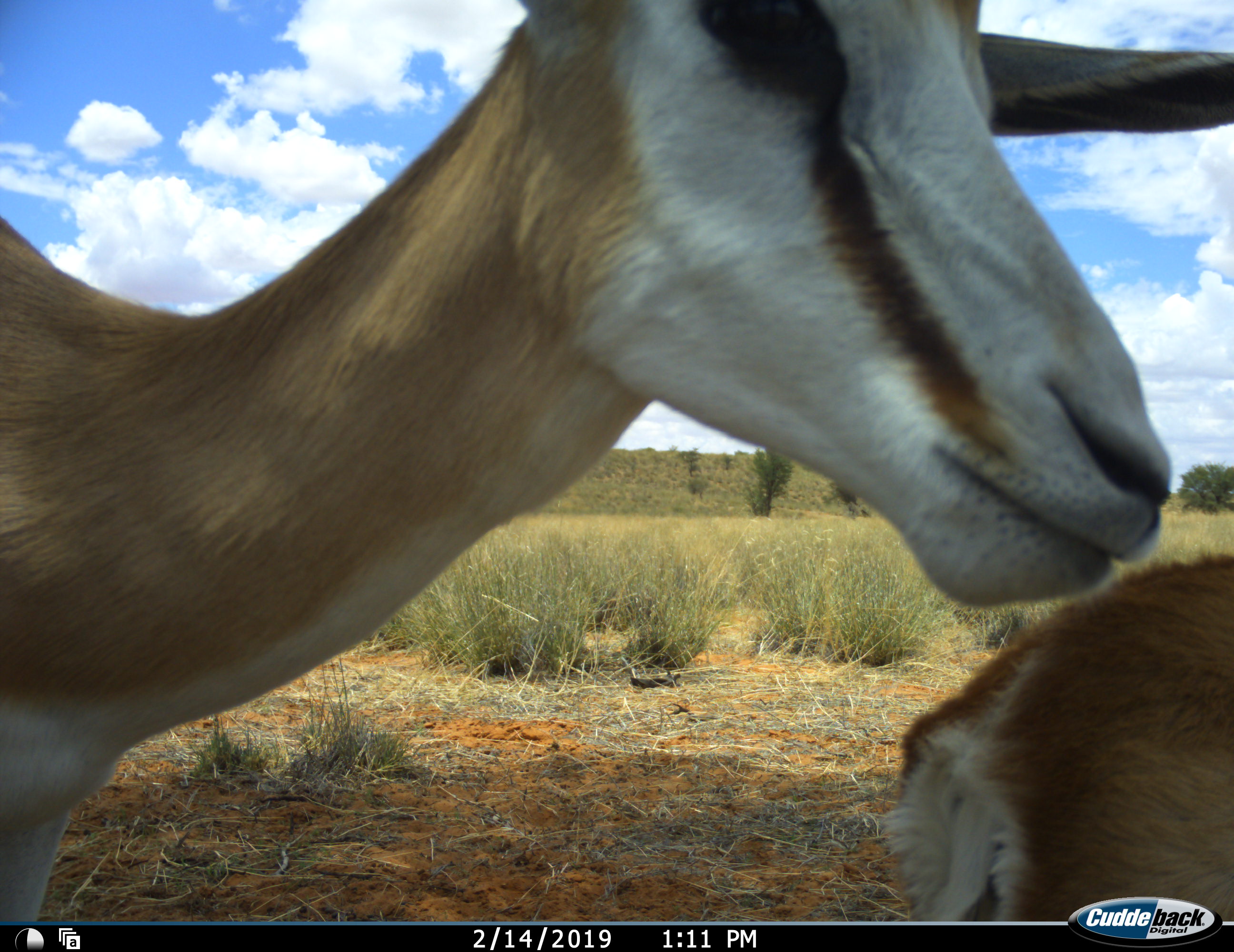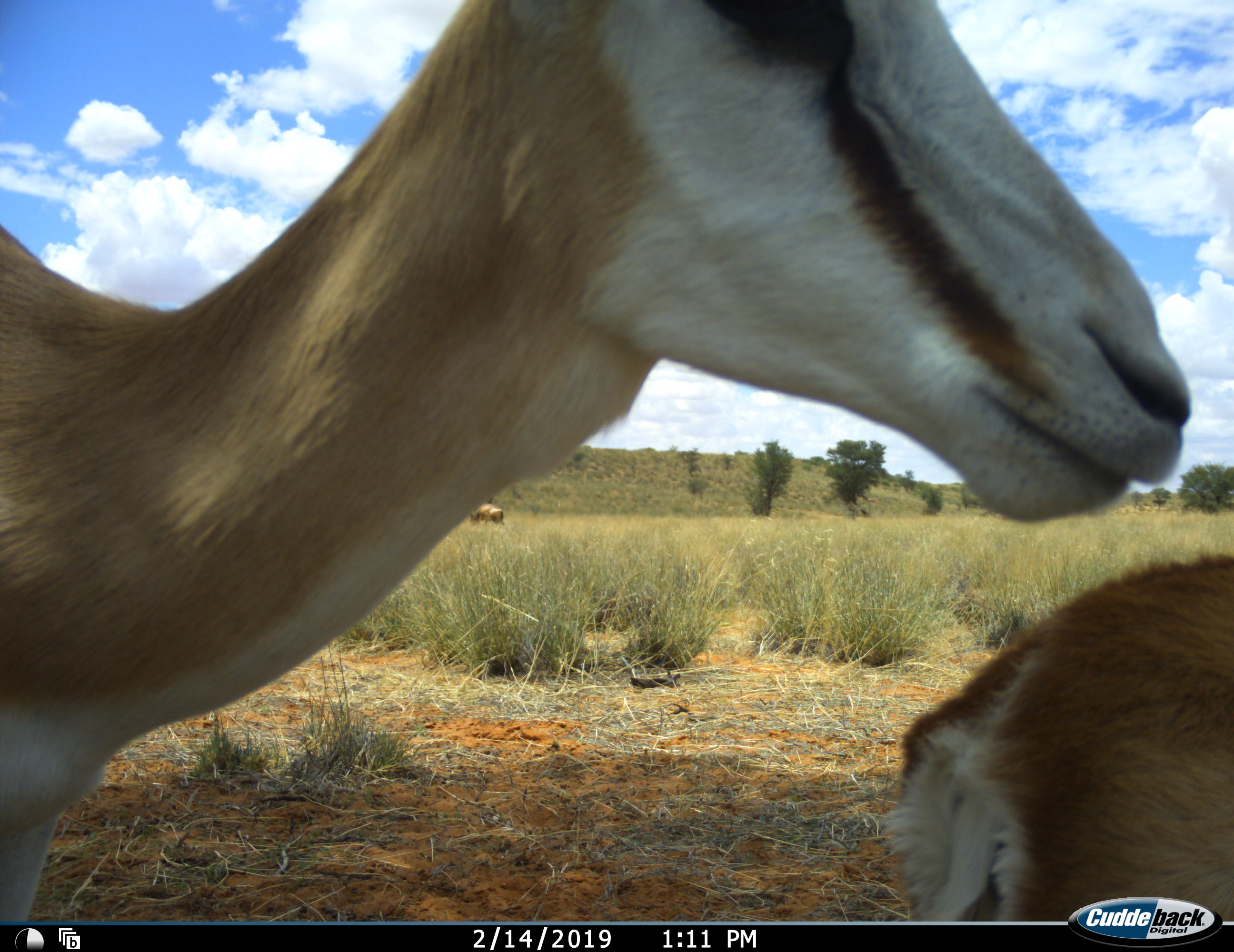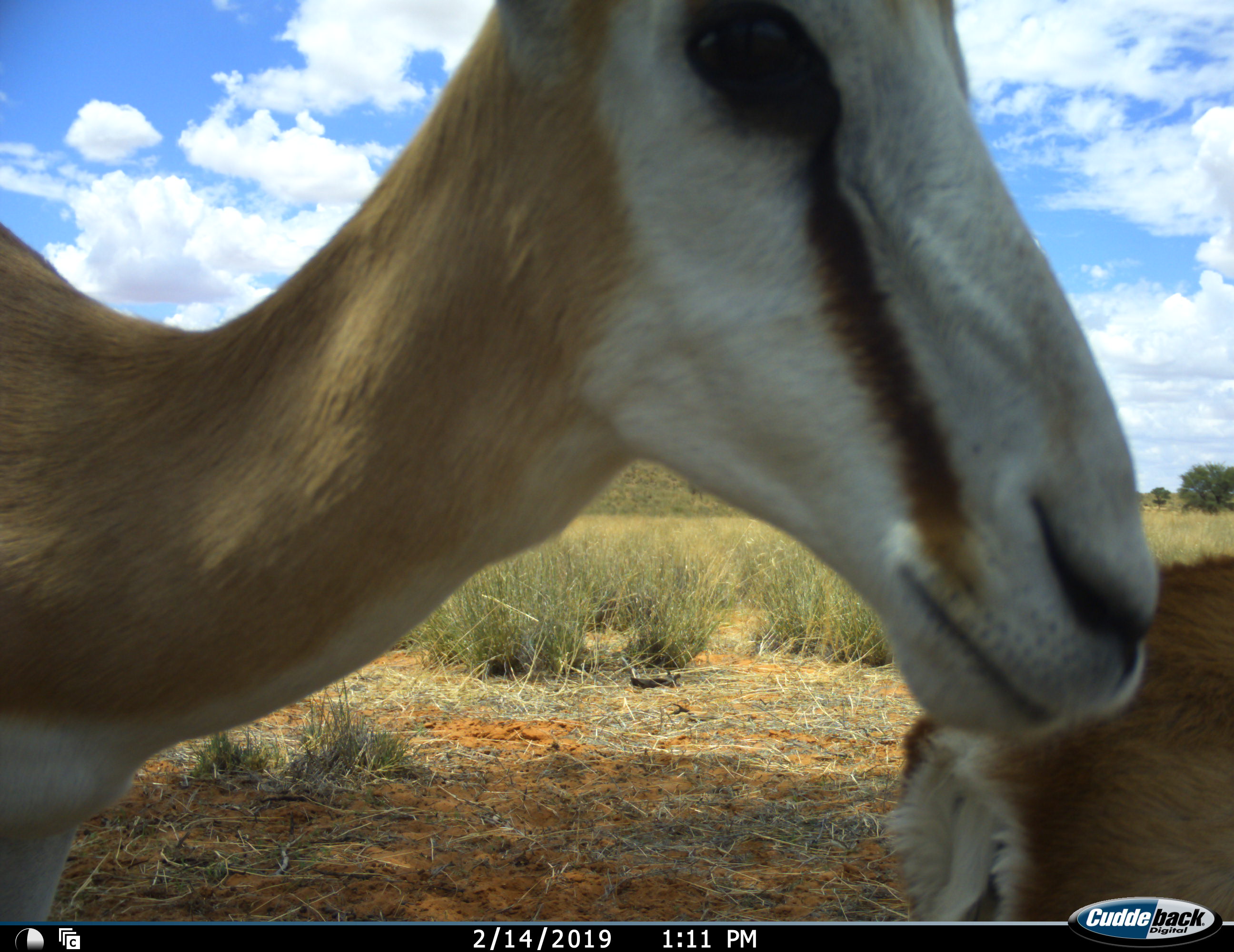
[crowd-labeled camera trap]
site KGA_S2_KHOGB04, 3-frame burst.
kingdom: Animalia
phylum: Chordata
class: Mammalia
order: Artiodactyla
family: Bovidae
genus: Antidorcas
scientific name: Antidorcas marsupialis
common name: springbok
Springbok (Antidorcas marsupialis), count 2. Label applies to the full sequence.